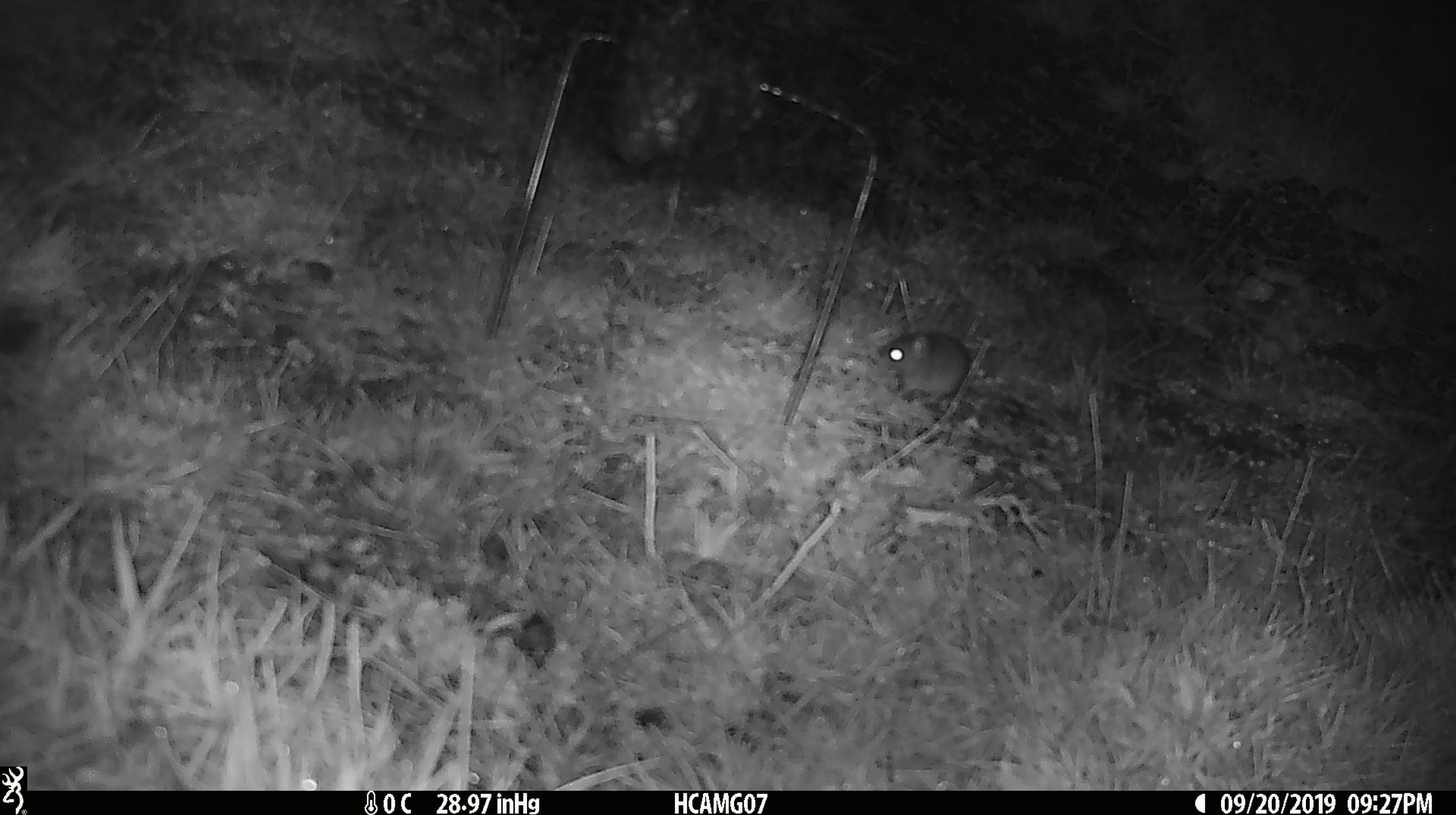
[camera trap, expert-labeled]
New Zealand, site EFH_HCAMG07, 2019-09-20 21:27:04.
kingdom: Animalia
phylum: Chordata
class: Mammalia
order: Rodentia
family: Muridae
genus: Mus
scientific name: Mus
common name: mouse